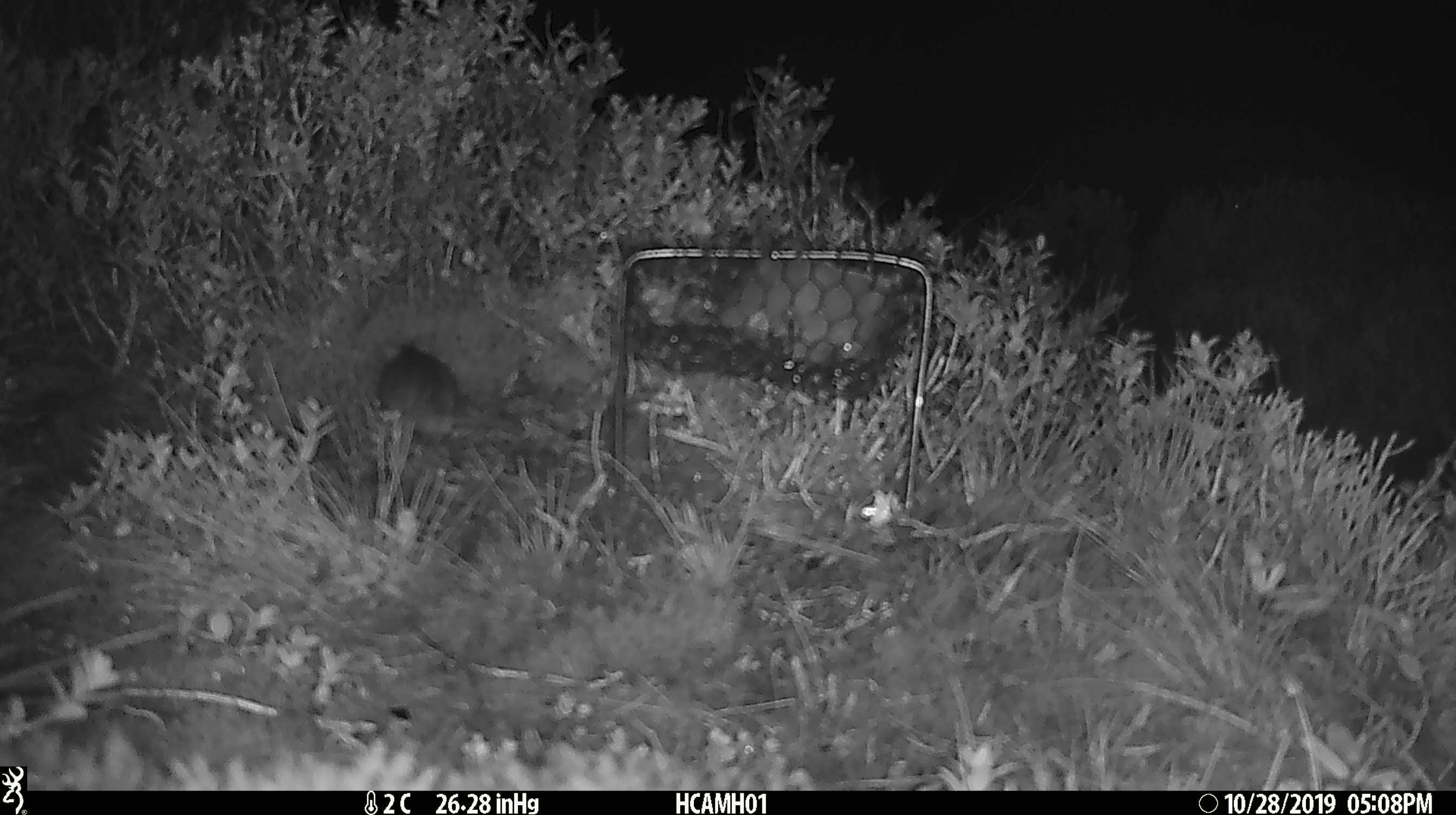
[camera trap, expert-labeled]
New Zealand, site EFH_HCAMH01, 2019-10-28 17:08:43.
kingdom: Animalia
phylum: Chordata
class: Mammalia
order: Rodentia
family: Muridae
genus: Mus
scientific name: Mus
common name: mouse